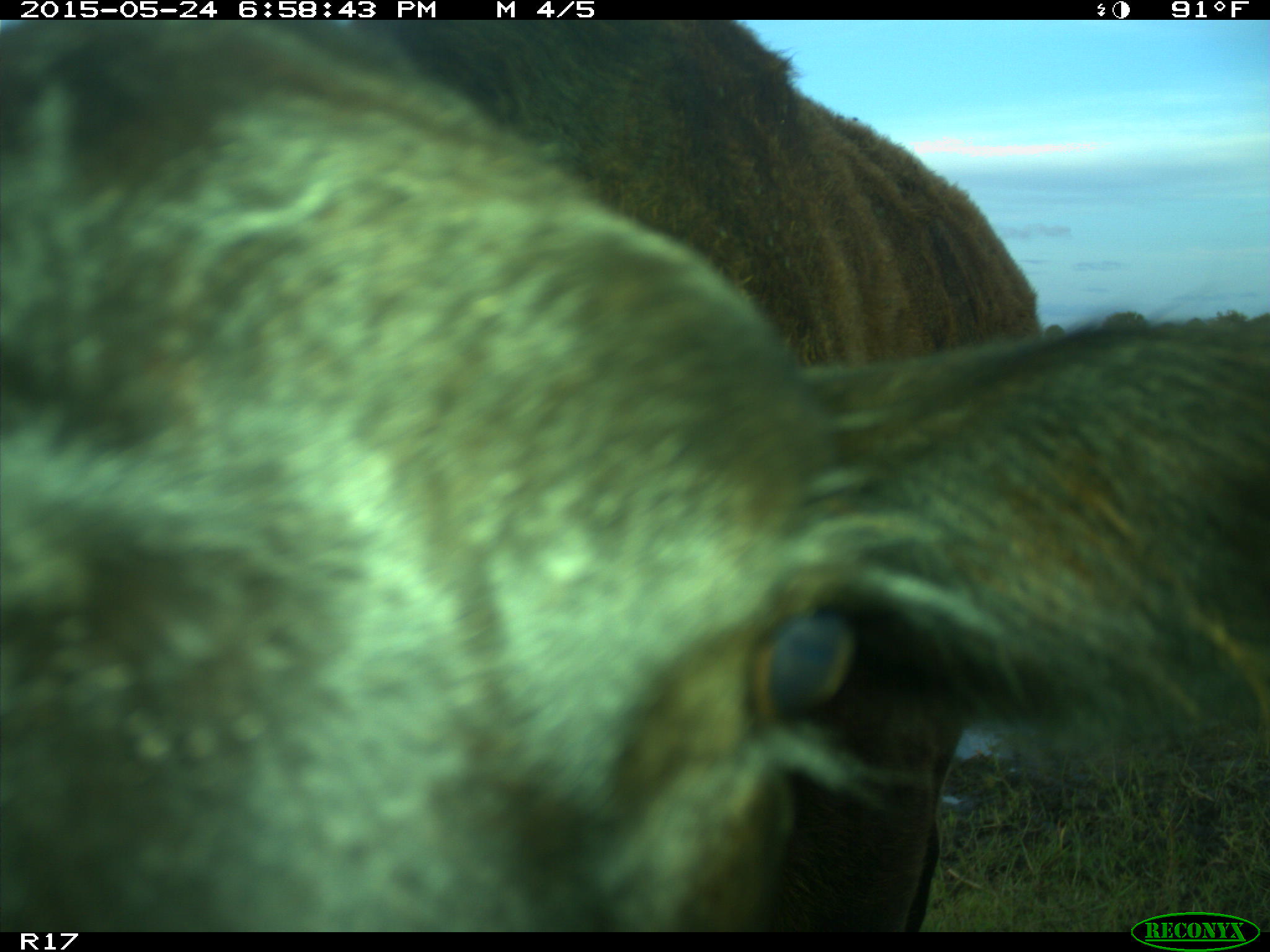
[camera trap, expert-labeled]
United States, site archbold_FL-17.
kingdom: Animalia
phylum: Chordata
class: Mammalia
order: Artiodactyla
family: Bovidae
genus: Bos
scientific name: Bos taurus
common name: domestic cow